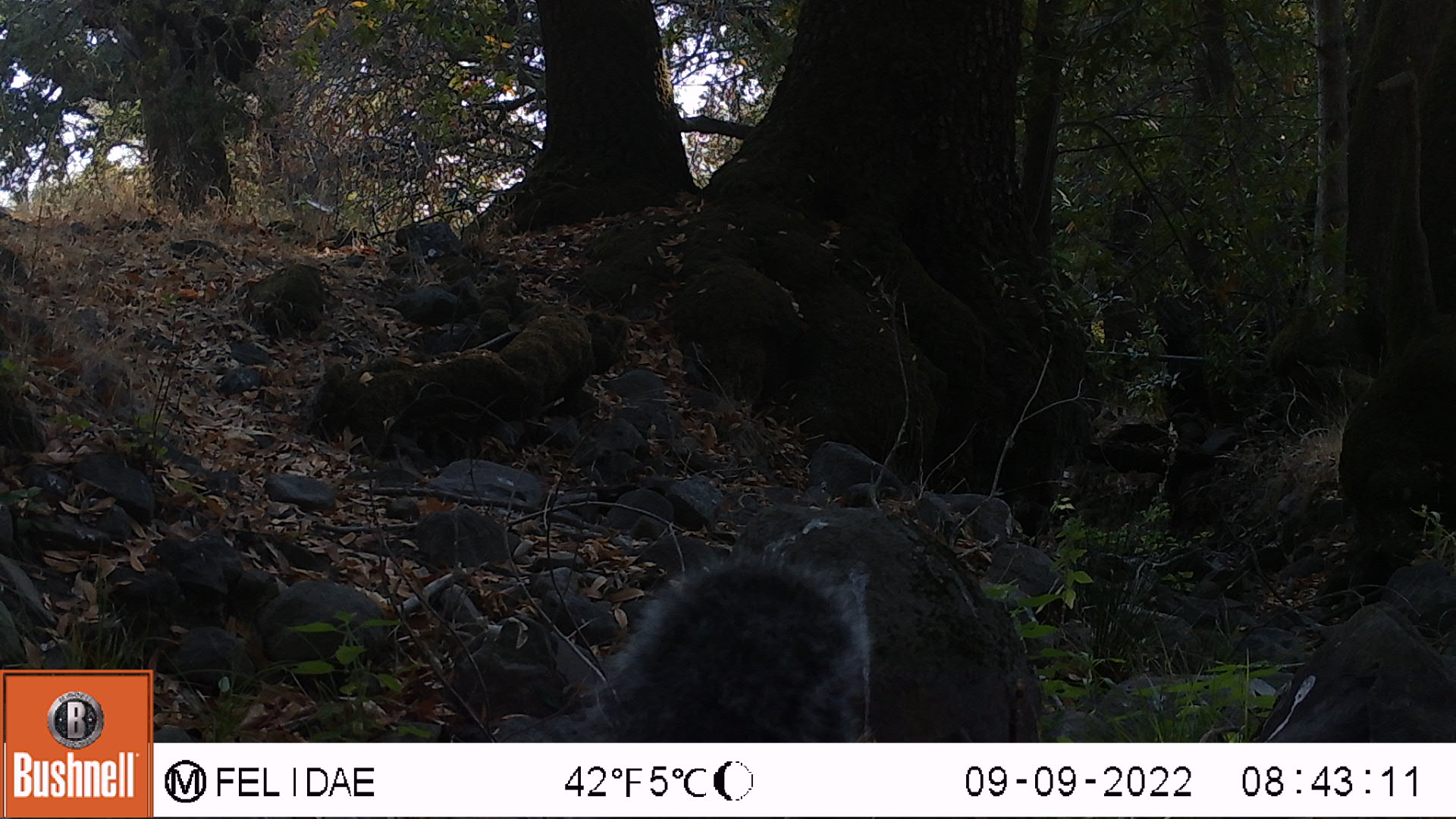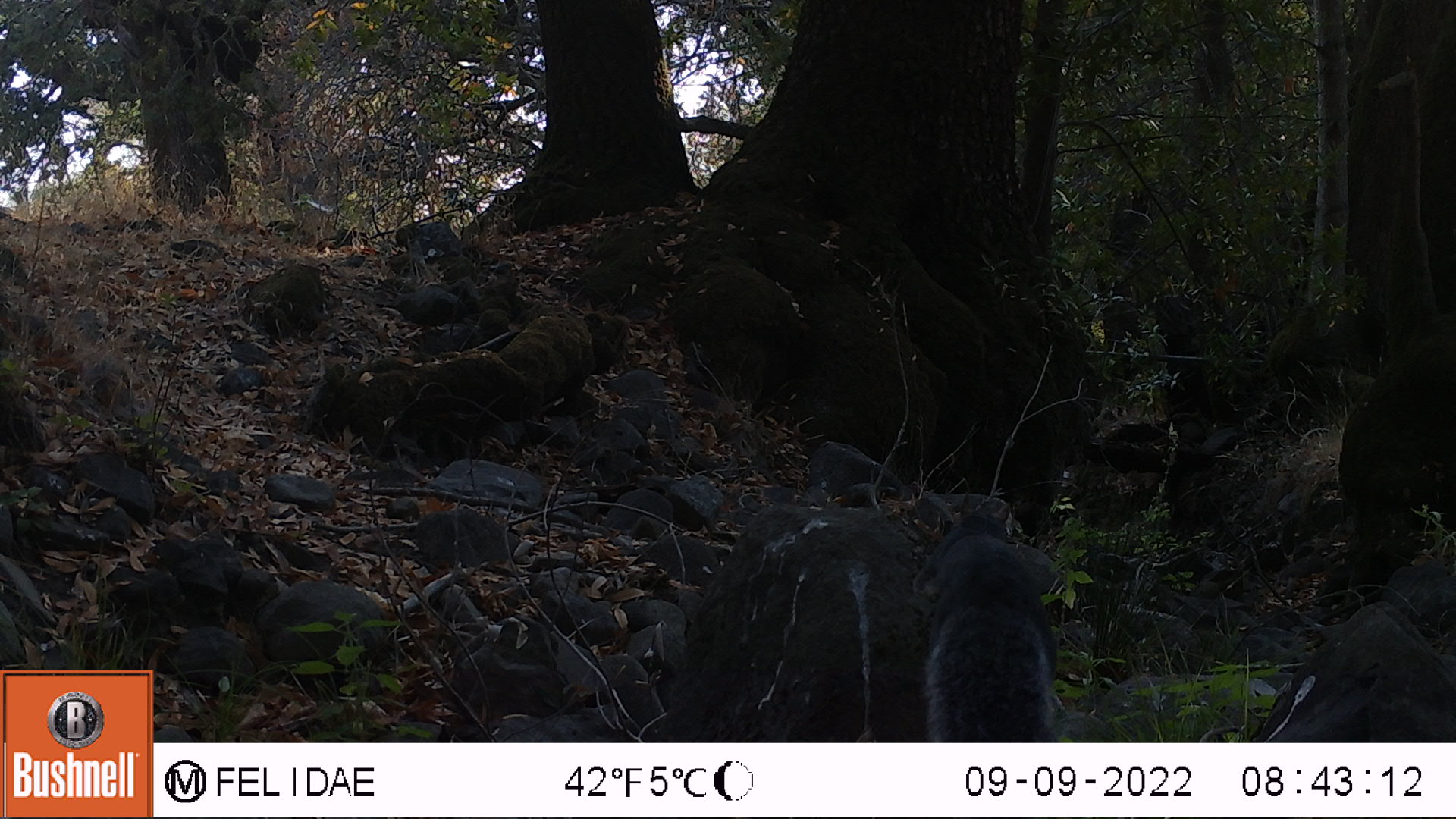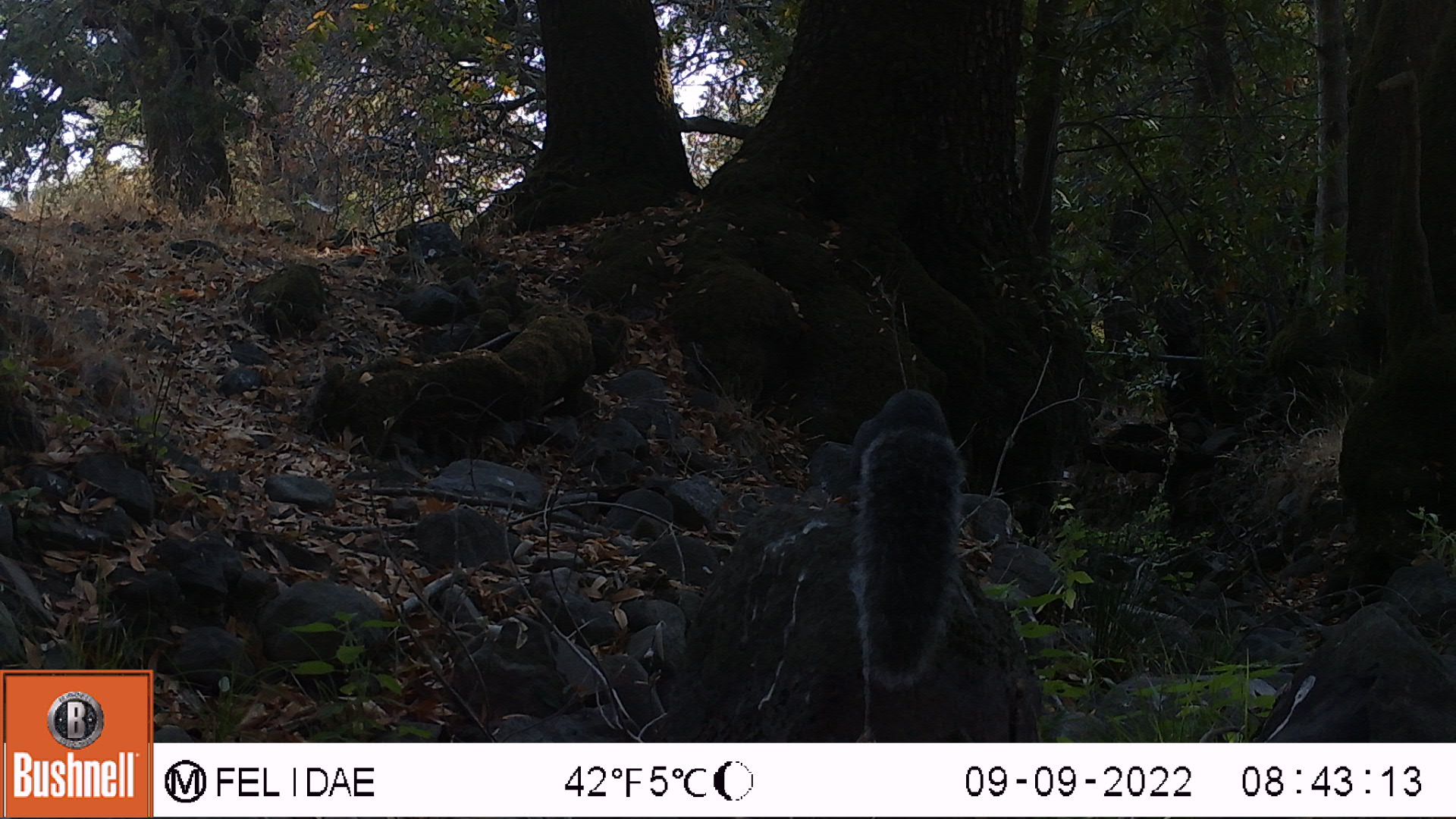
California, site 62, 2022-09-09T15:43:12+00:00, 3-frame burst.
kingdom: Animalia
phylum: Chordata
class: Mammalia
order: Rodentia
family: Sciuridae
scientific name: Sciuridae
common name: squirrel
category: unknown squirrel